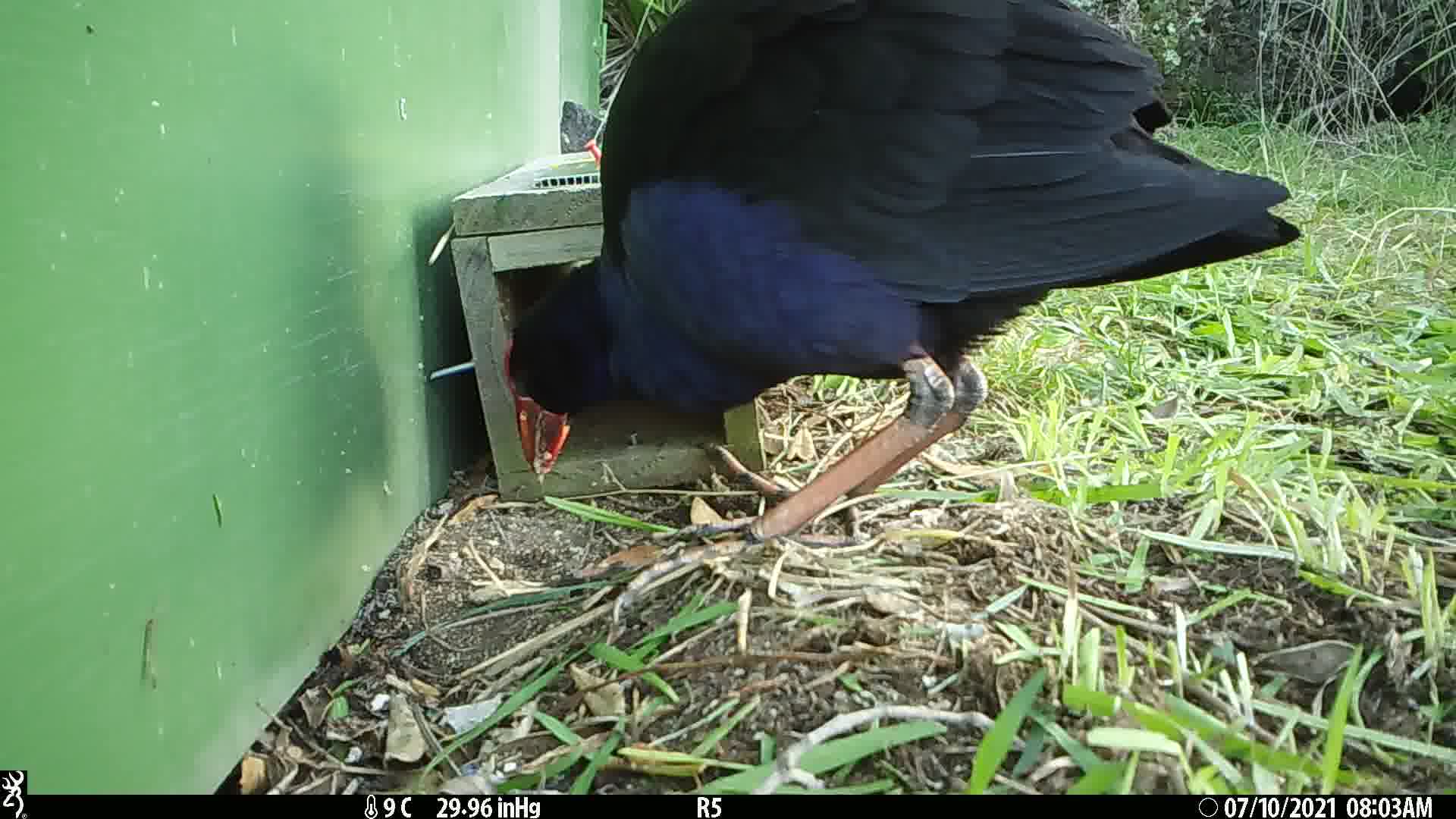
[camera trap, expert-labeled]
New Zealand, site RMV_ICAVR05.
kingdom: Animalia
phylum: Chordata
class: Aves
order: Gruiformes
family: Rallidae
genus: Porphyrio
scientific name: Porphyrio melanotus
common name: australasian swamphen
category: pukeko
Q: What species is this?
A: Pukeko (australasian swamphen) (Porphyrio melanotus).